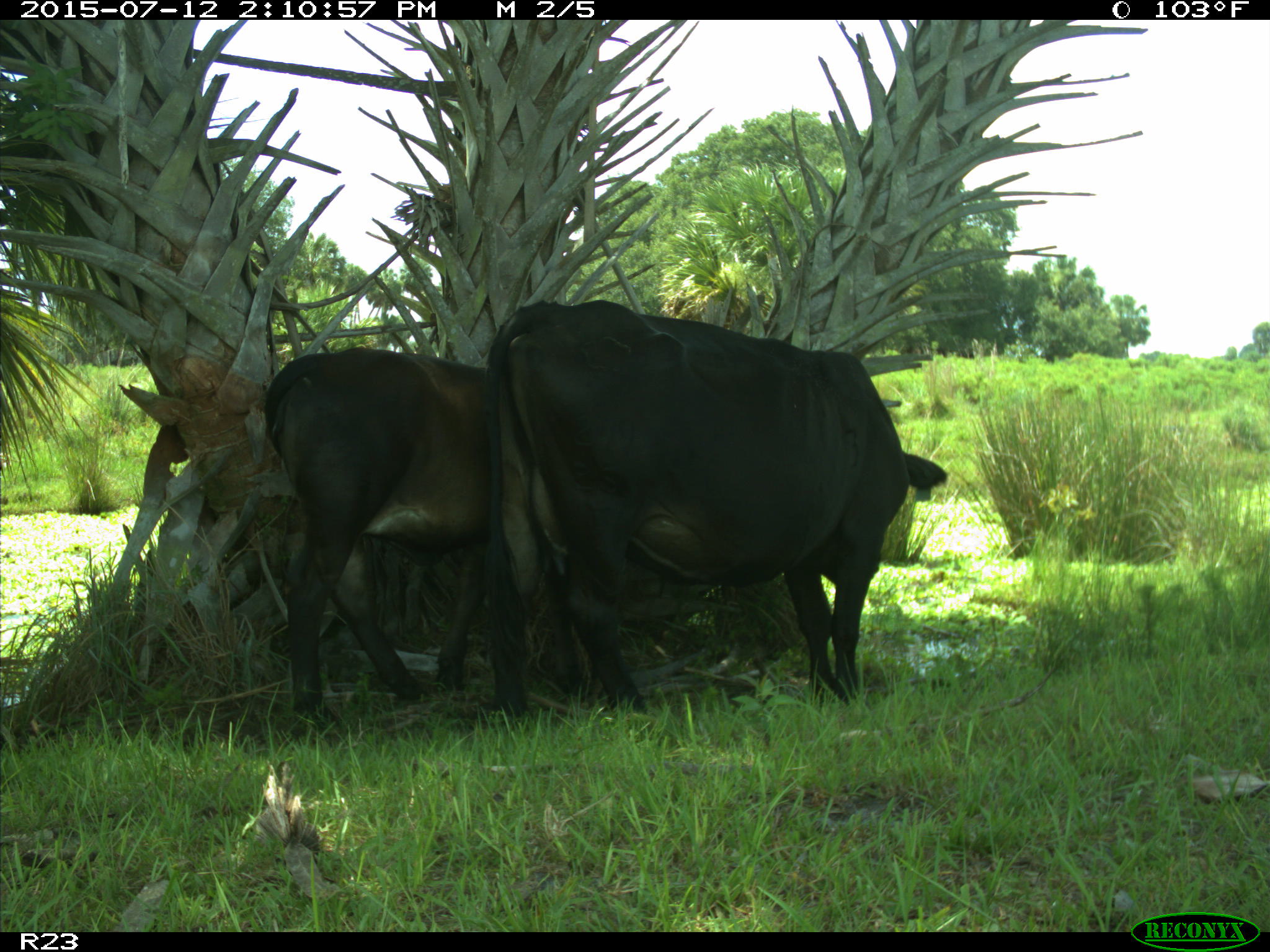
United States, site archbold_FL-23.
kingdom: Animalia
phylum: Chordata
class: Mammalia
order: Artiodactyla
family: Bovidae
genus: Bos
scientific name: Bos taurus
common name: domestic cow